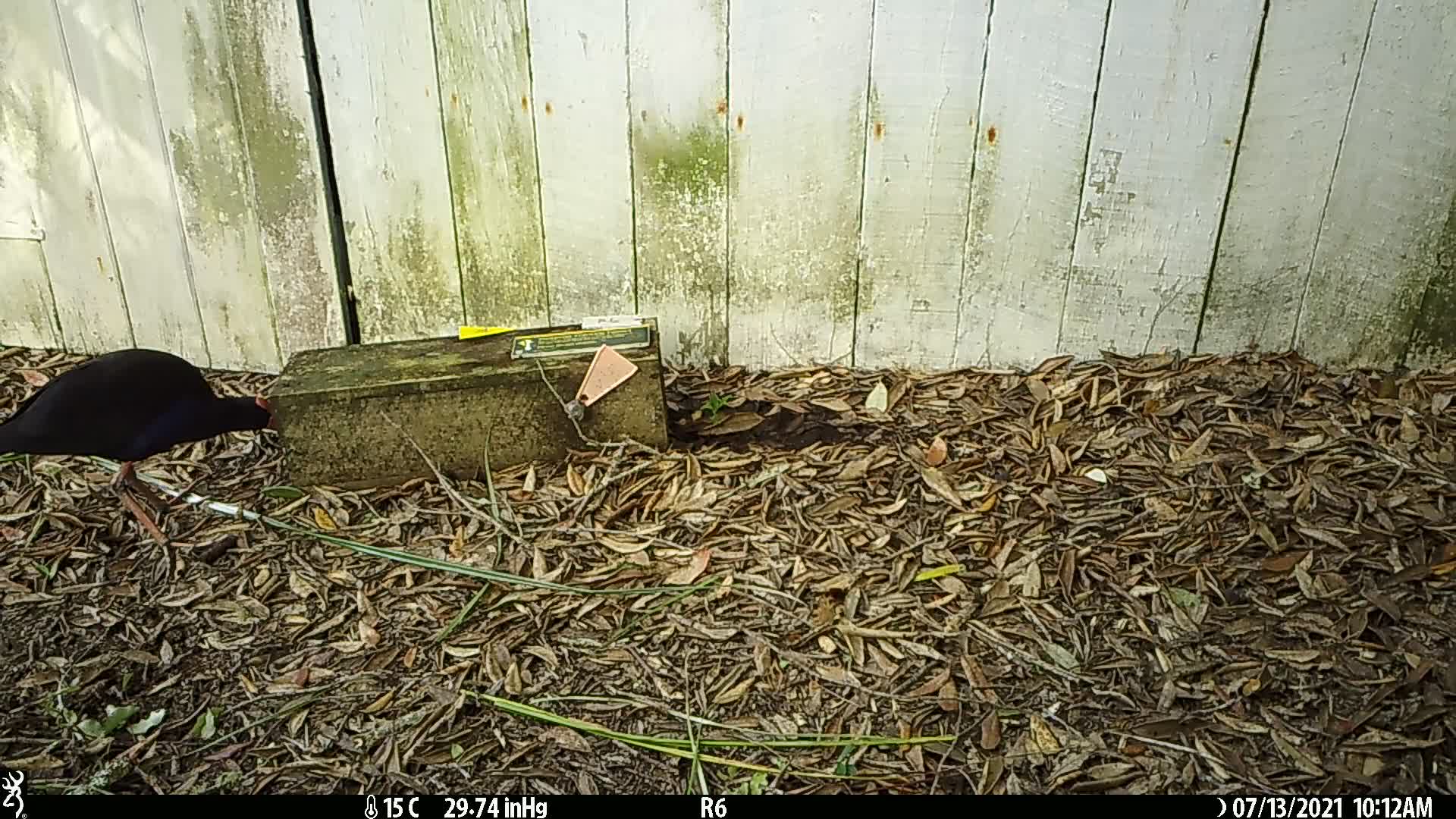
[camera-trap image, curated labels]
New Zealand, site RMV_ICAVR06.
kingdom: Animalia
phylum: Chordata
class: Aves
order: Gruiformes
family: Rallidae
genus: Porphyrio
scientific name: Porphyrio melanotus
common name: australasian swamphen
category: pukeko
Pukeko (australasian swamphen) (Porphyrio melanotus).